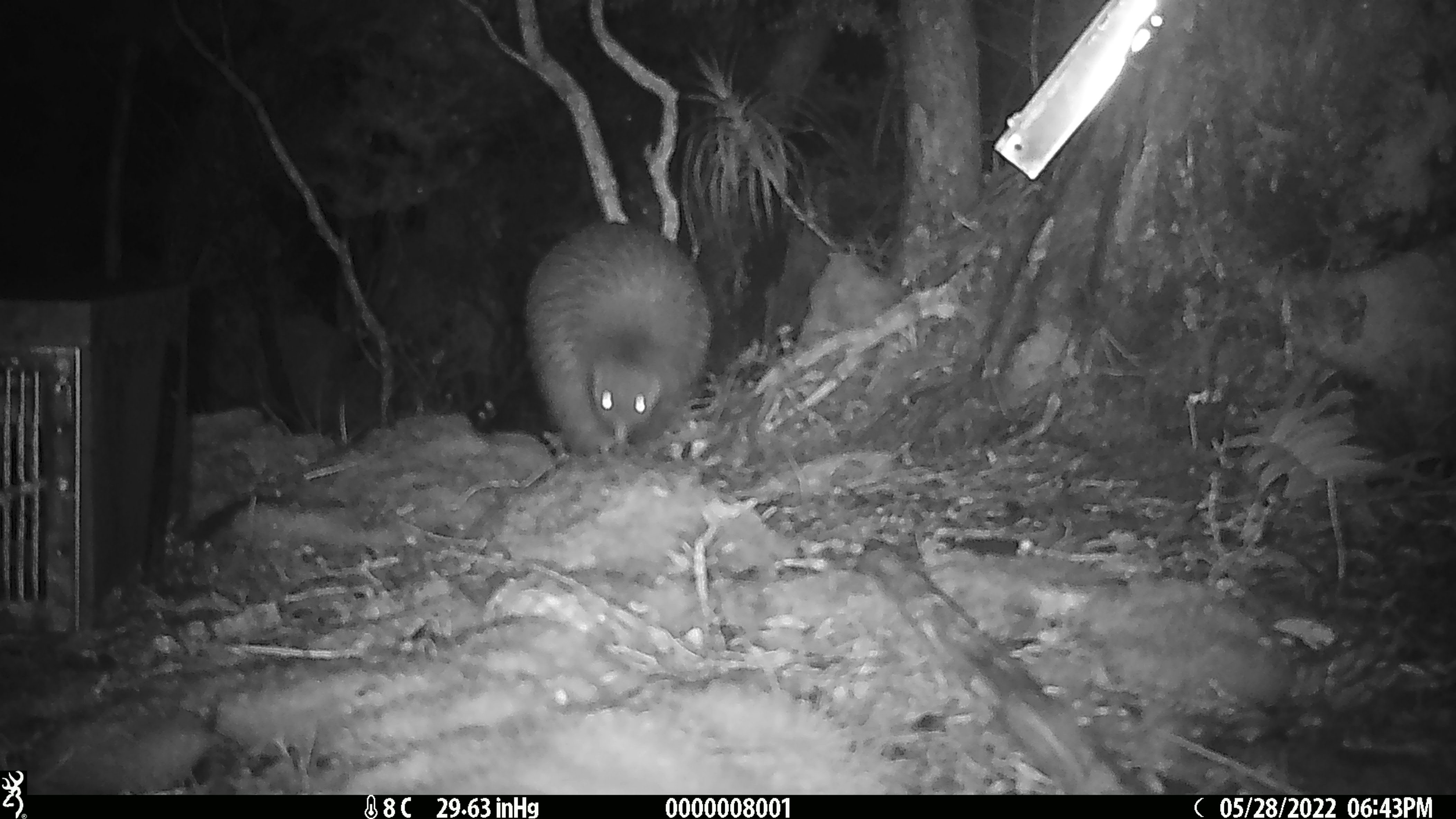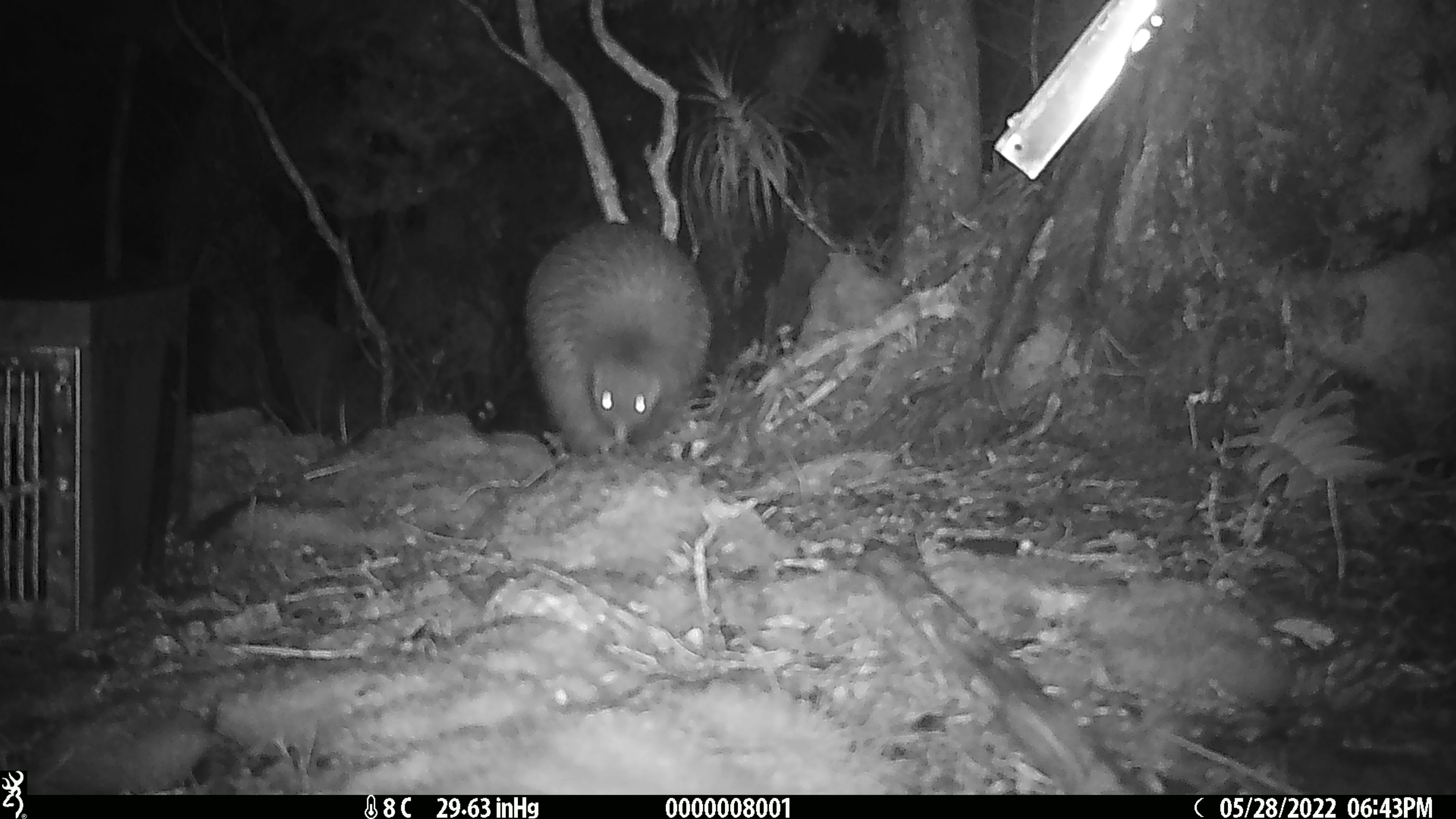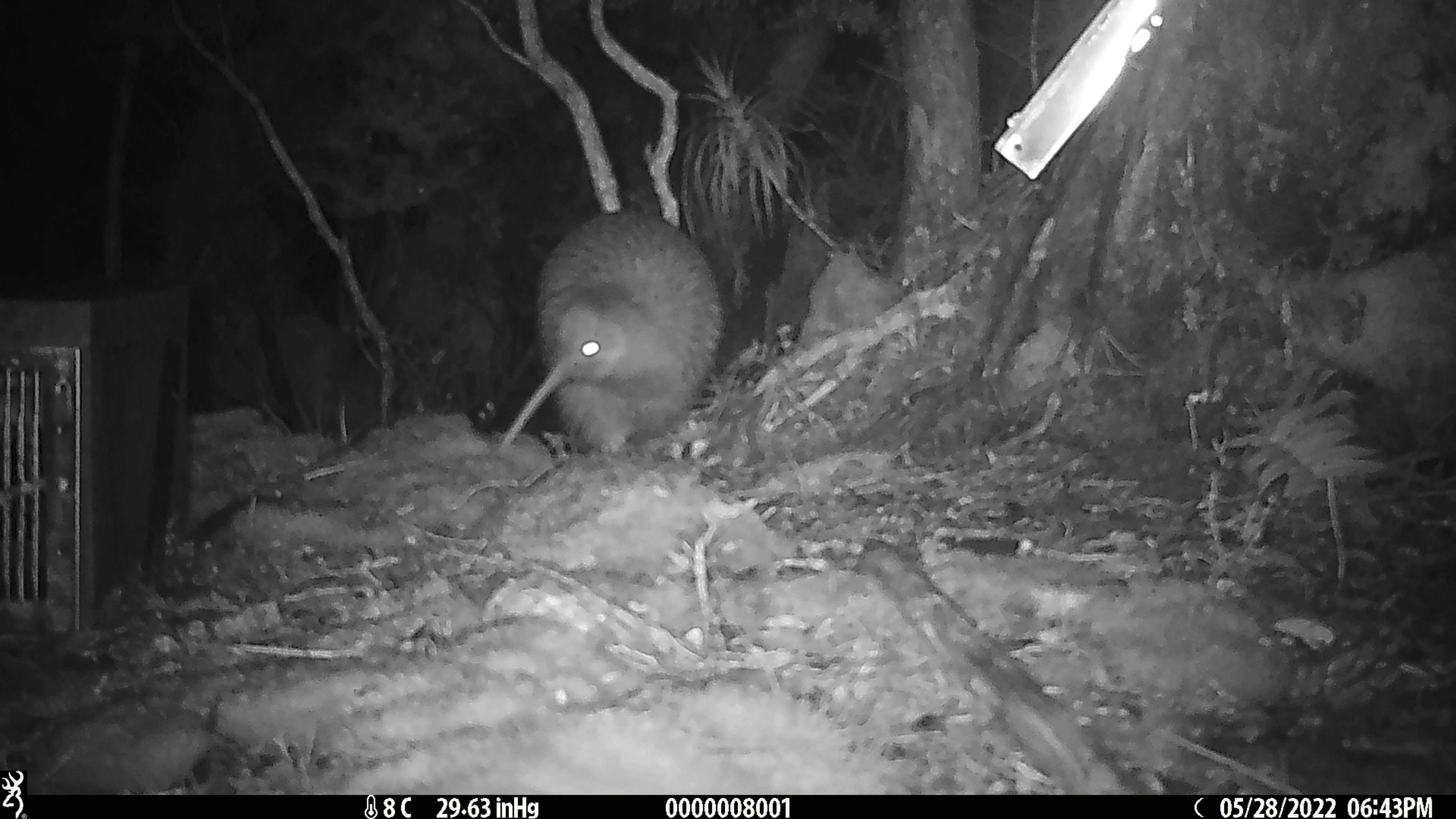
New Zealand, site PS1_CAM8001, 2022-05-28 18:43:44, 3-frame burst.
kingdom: Animalia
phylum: Chordata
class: Aves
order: Apterygiformes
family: Apterygidae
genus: Apteryx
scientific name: Apteryx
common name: kiwi